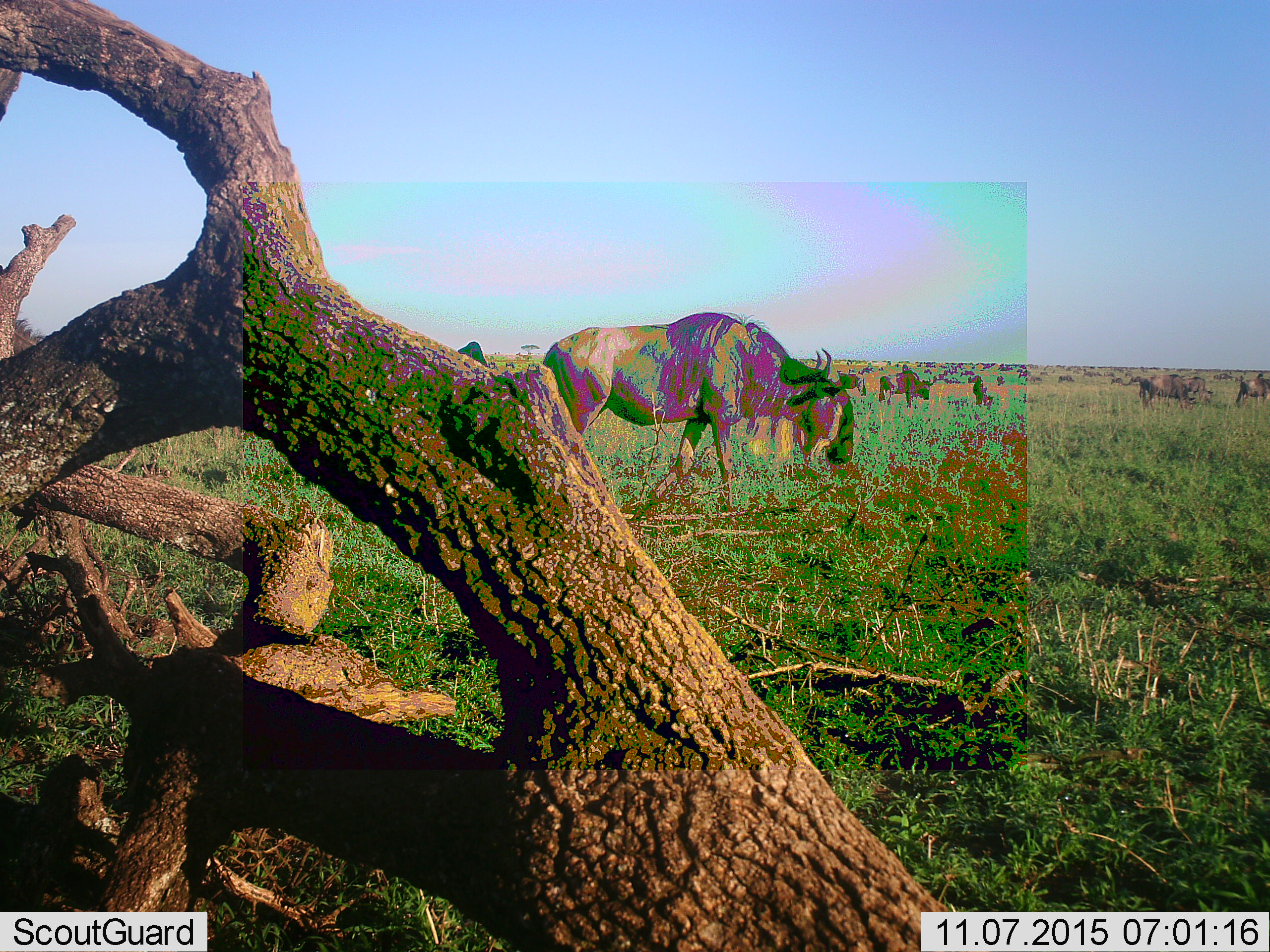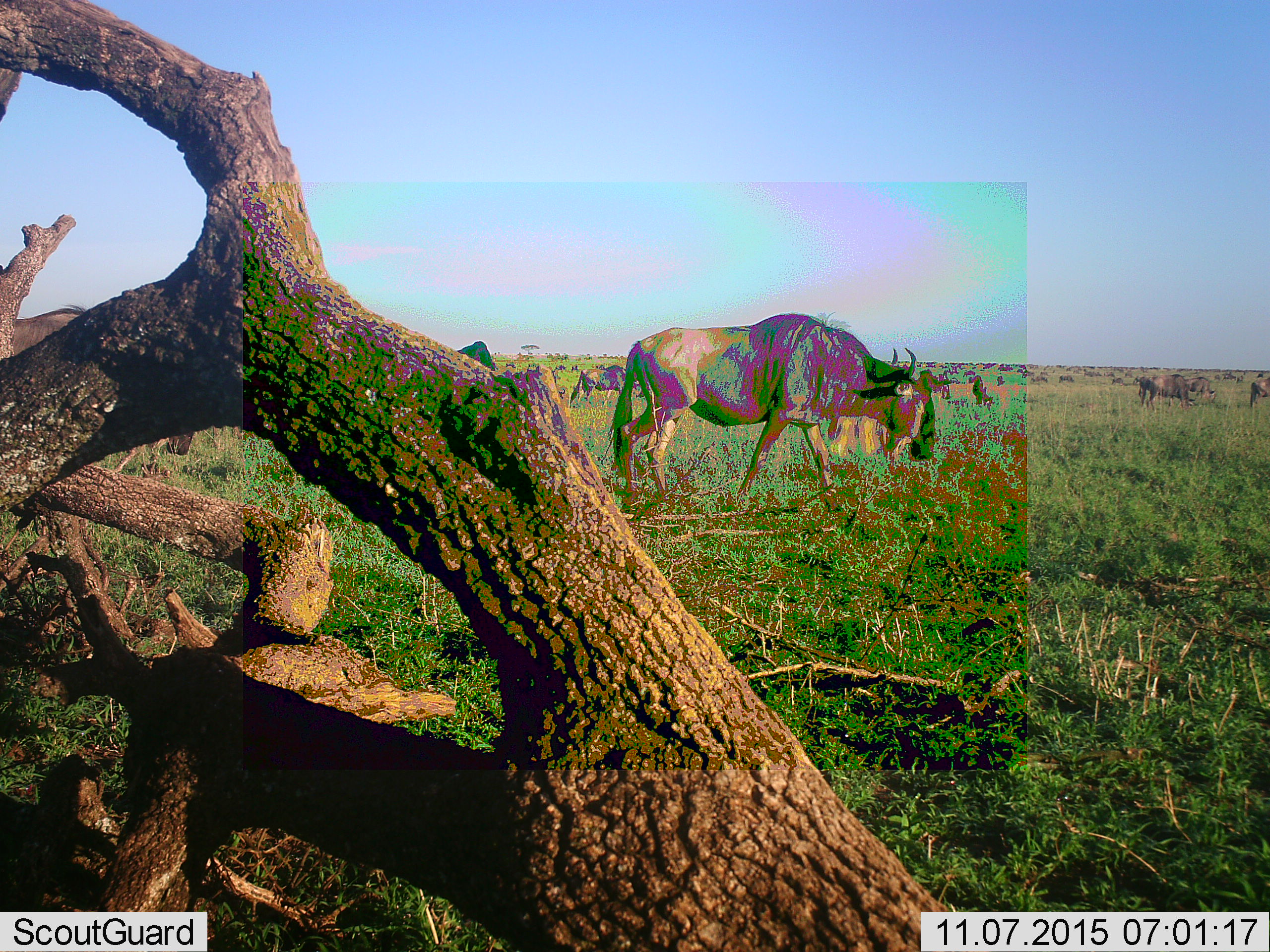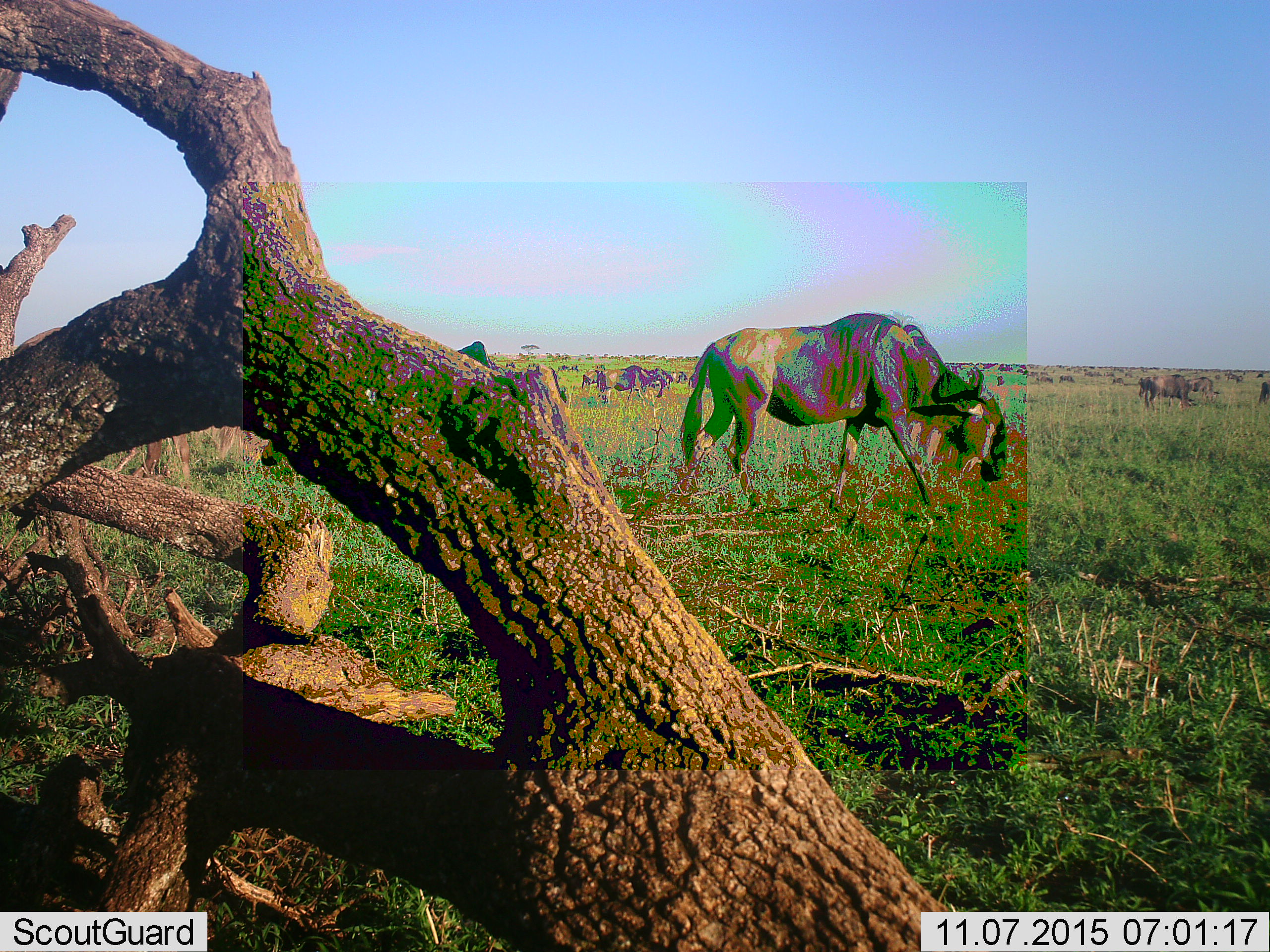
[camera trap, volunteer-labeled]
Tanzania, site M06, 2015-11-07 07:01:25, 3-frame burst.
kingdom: Animalia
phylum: Chordata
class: Mammalia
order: Artiodactyla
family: Bovidae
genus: Connochaetes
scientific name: Connochaetes taurinus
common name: blue wildebeest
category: wildebeest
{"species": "wildebeest (blue wildebeest) (Connochaetes taurinus)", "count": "51+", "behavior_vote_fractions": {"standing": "56%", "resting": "22%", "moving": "78%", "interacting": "0%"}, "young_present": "0%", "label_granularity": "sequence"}